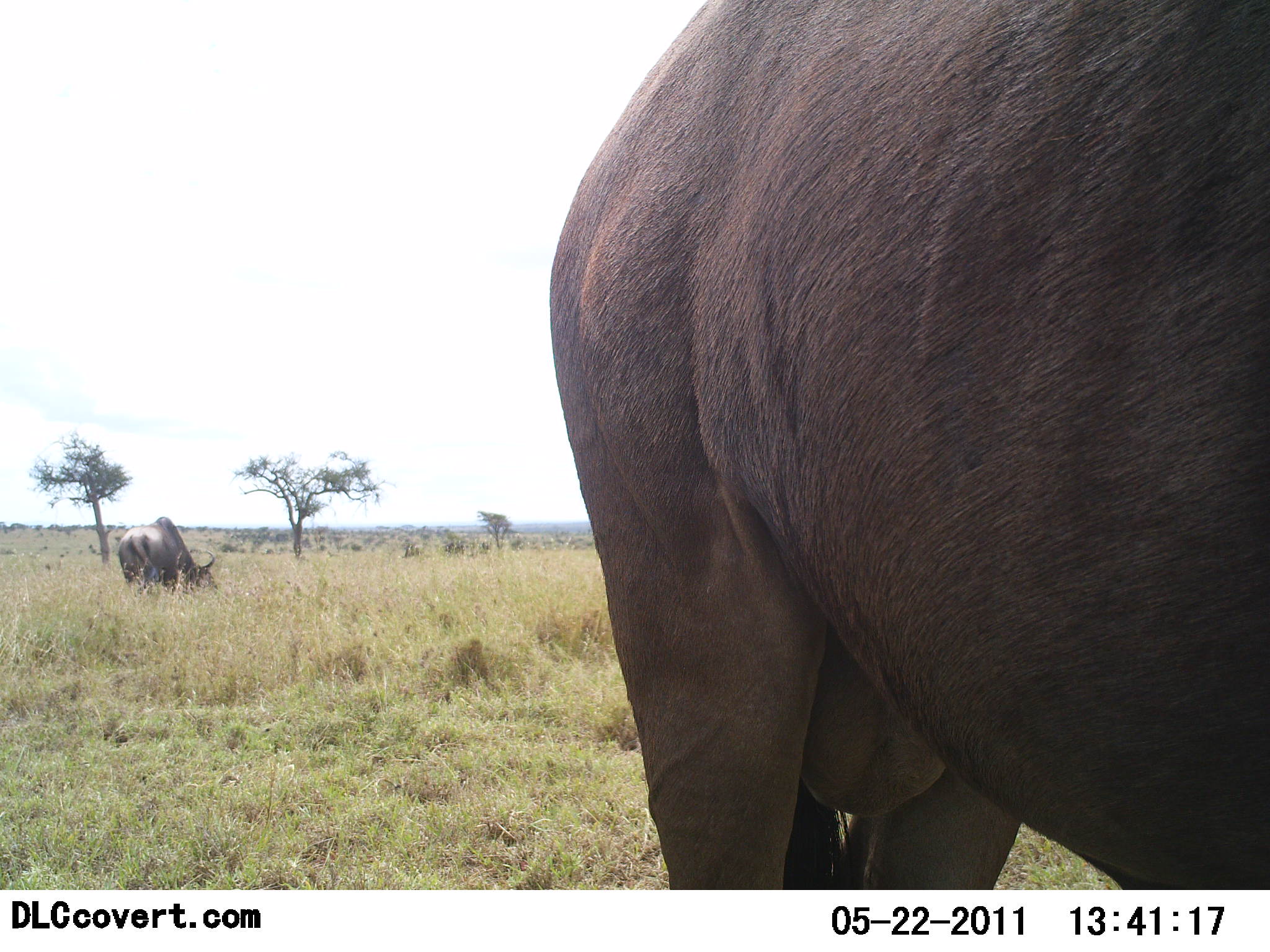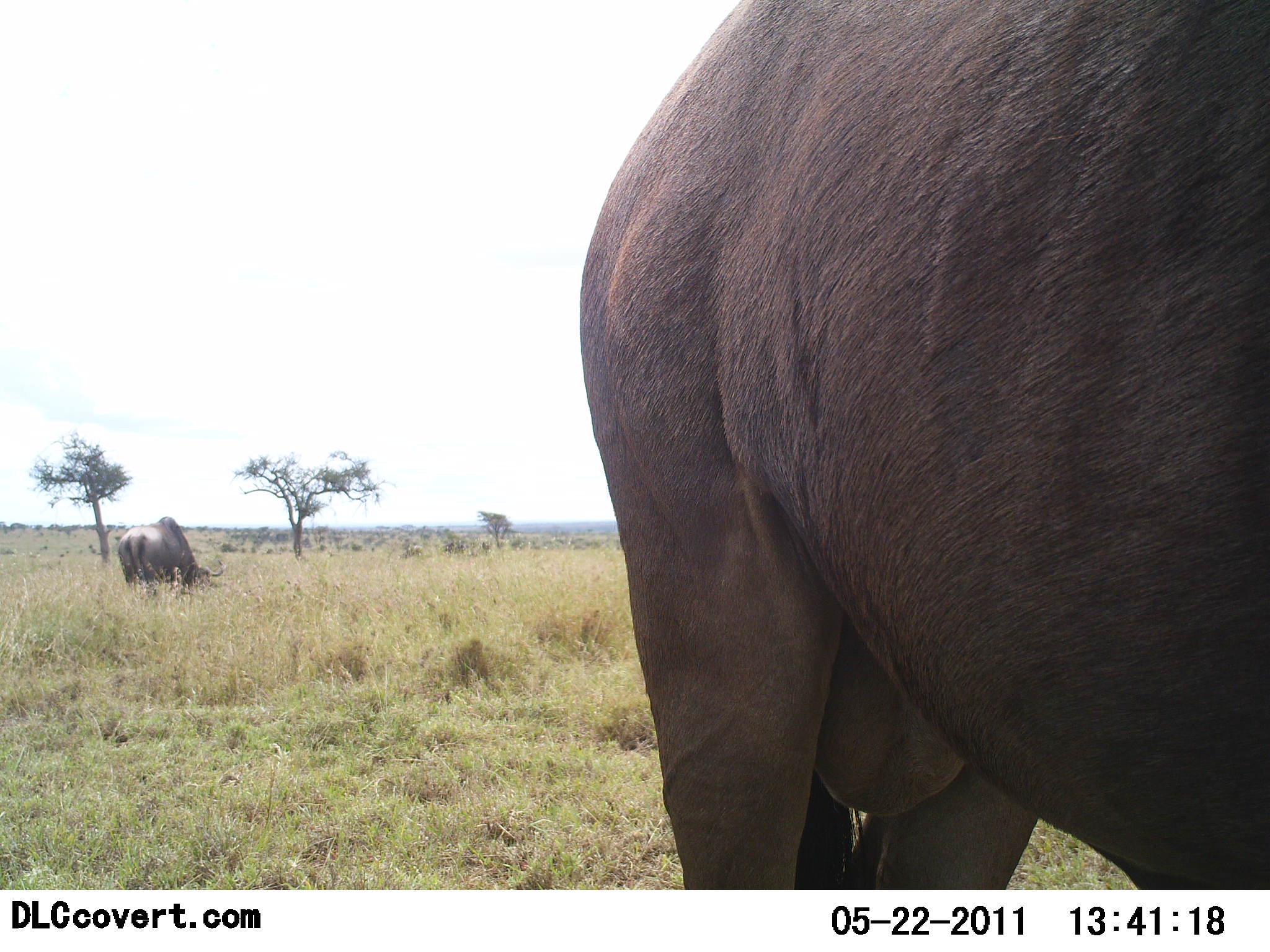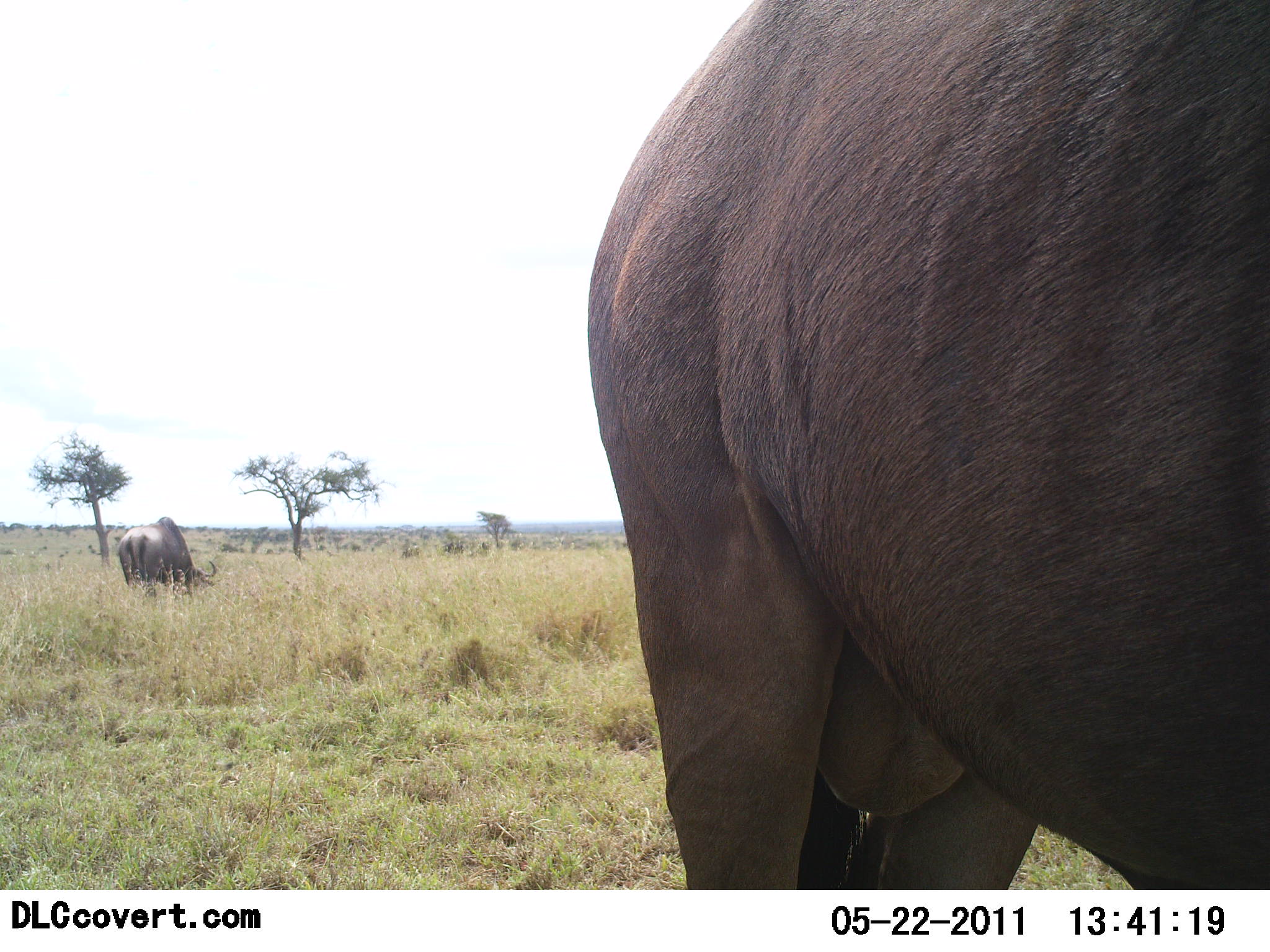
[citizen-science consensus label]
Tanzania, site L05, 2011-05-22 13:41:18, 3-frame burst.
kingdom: Animalia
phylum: Chordata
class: Mammalia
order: Artiodactyla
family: Bovidae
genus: Connochaetes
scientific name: Connochaetes taurinus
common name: blue wildebeest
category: wildebeest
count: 2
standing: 70%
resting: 0%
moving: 0%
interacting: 0%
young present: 0%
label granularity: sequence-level